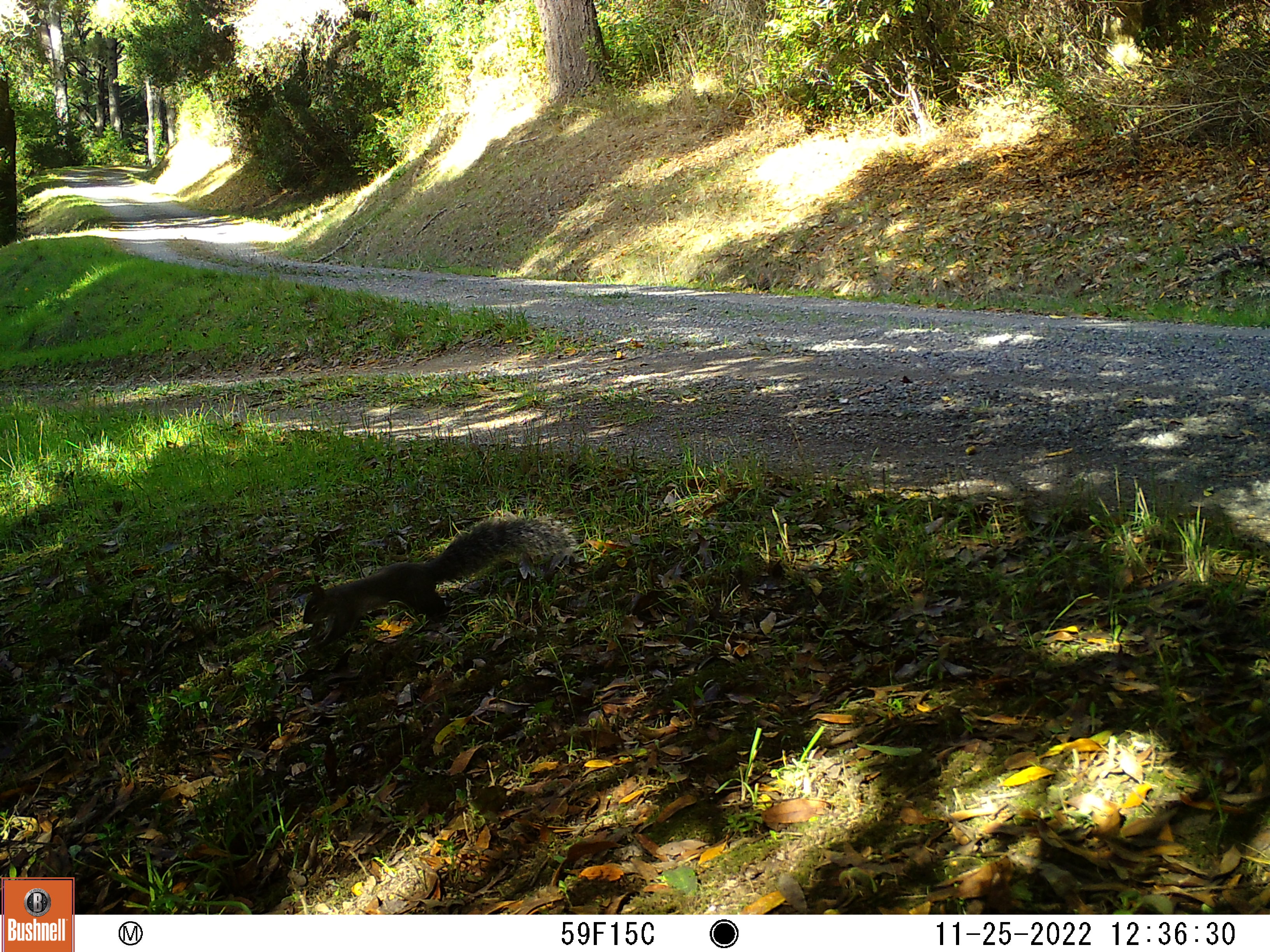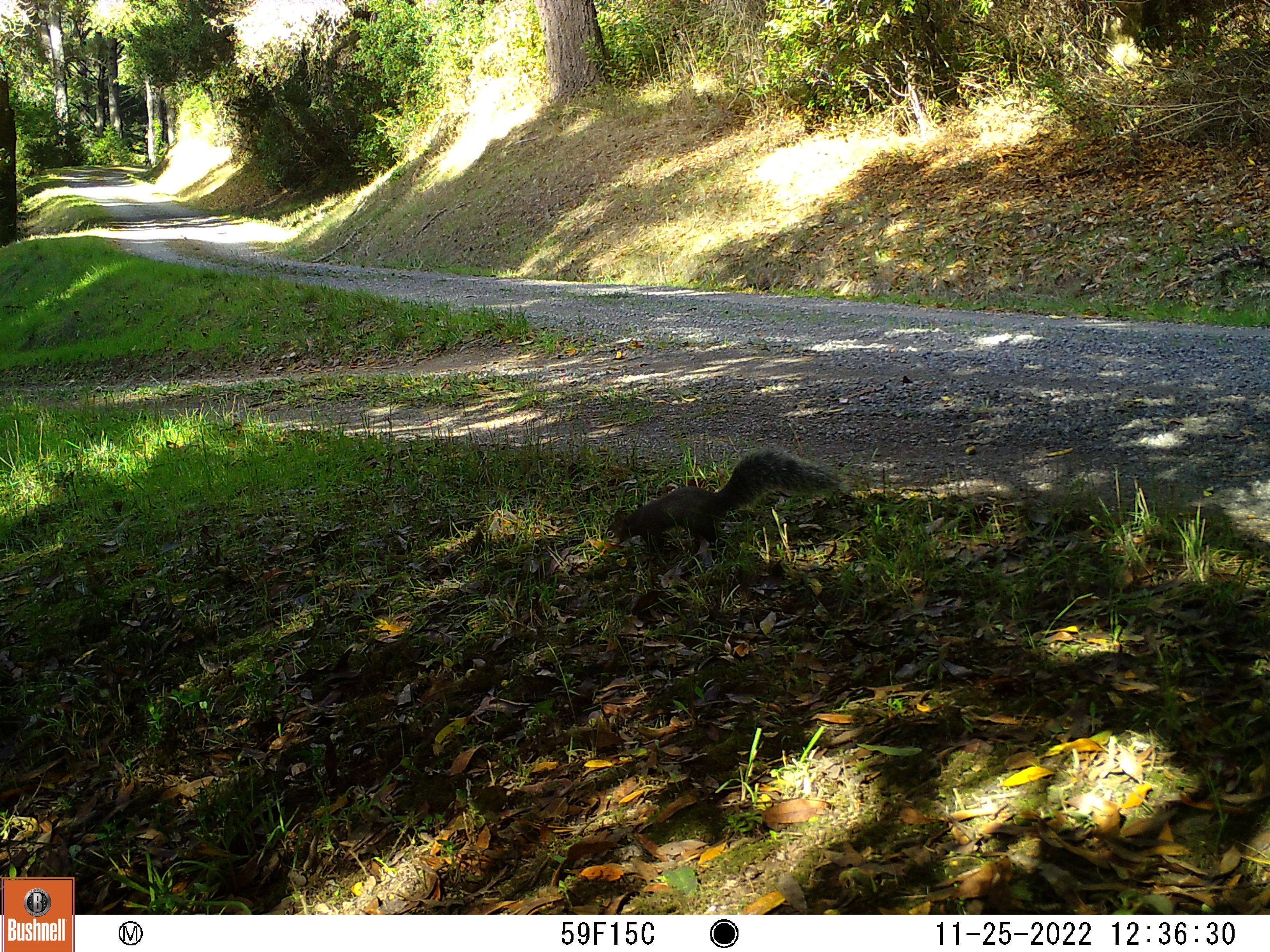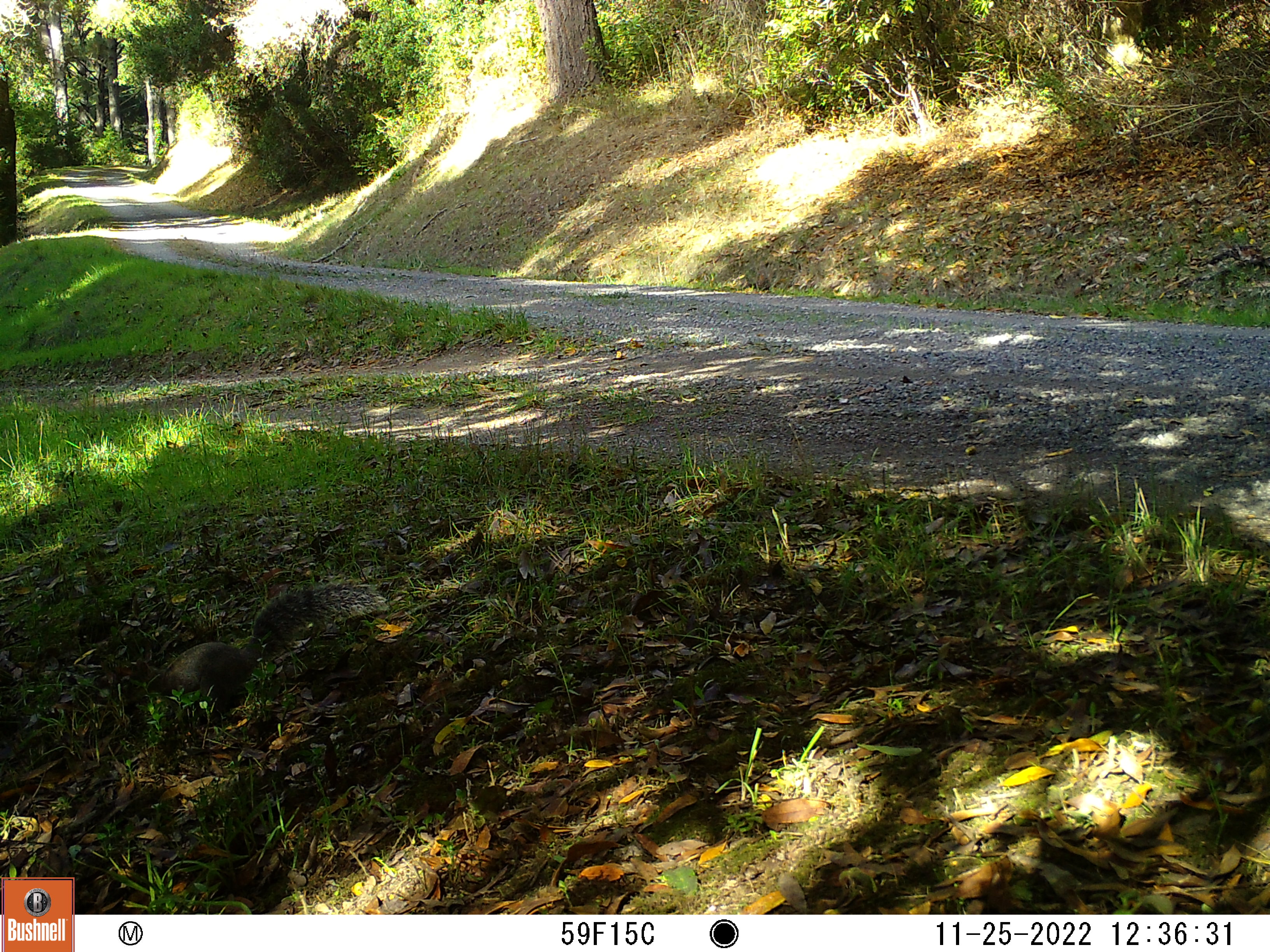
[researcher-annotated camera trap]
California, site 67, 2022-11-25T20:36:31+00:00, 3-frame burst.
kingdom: Animalia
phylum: Chordata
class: Mammalia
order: Rodentia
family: Sciuridae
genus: Sciurus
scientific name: Sciurus griseus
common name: western gray squirrel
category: western grey squirrel